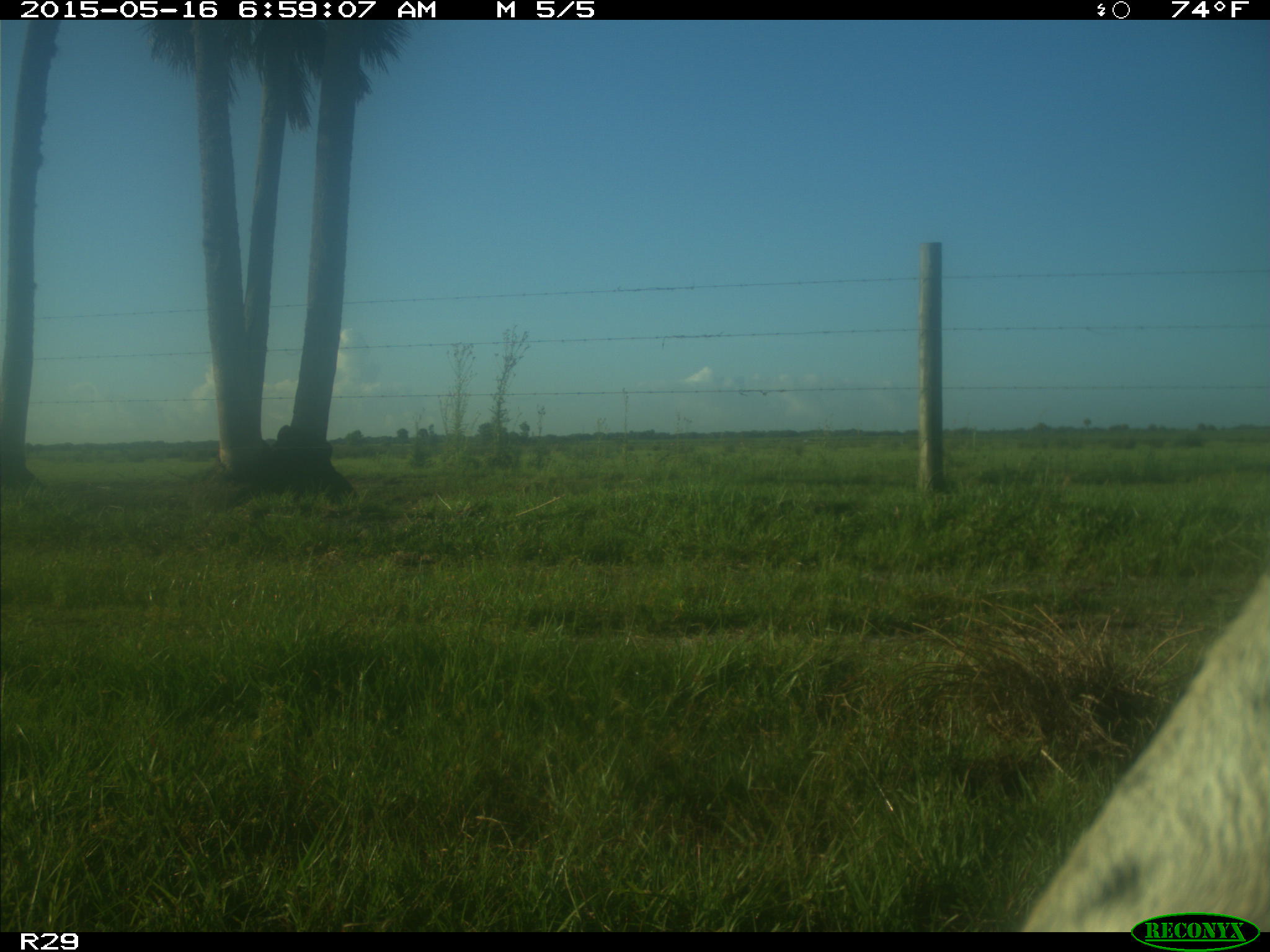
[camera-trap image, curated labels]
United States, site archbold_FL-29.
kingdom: Animalia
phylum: Chordata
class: Mammalia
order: Artiodactyla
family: Bovidae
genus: Bos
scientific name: Bos taurus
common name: domestic cow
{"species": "Bos taurus (domestic cow)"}